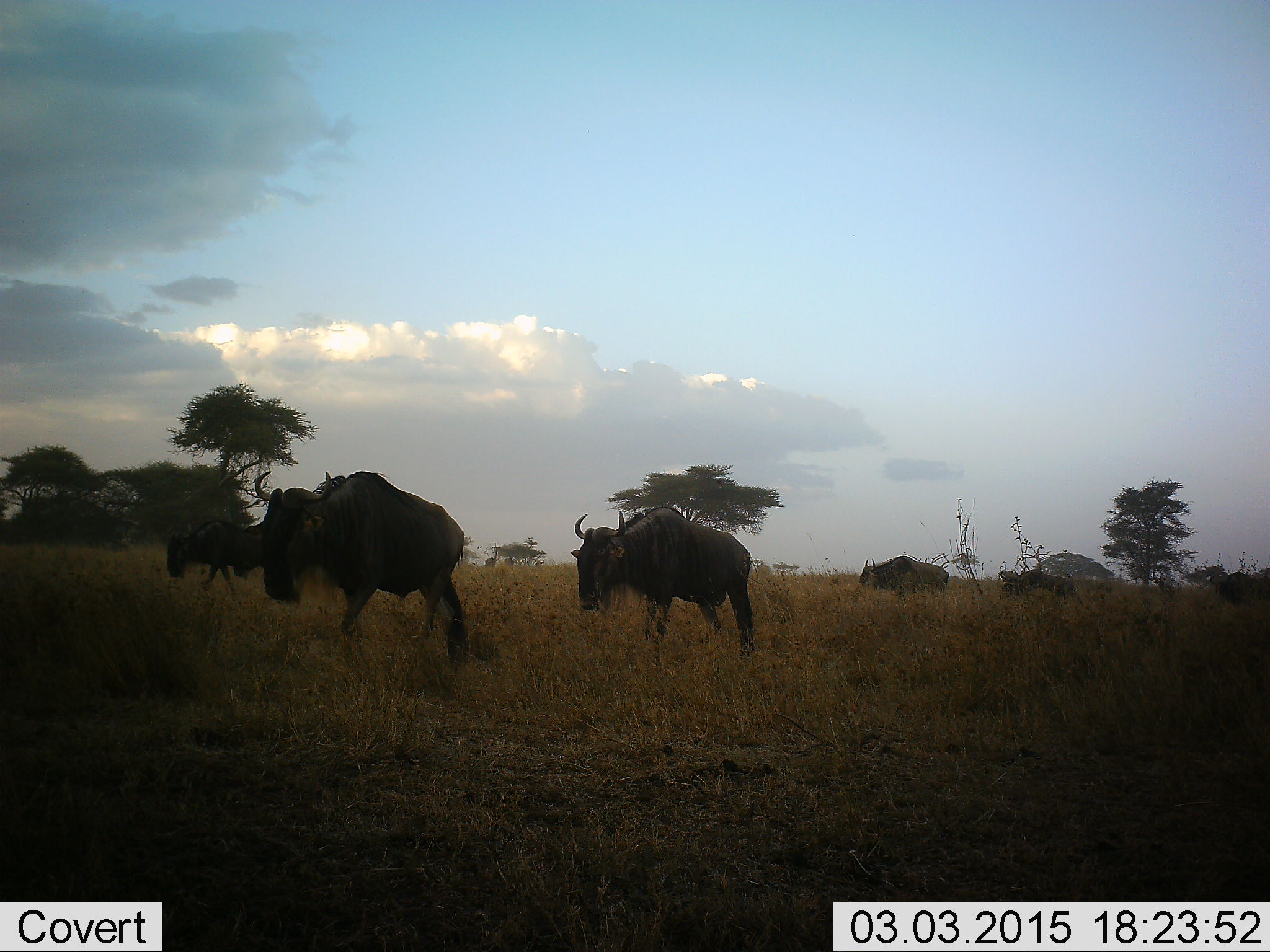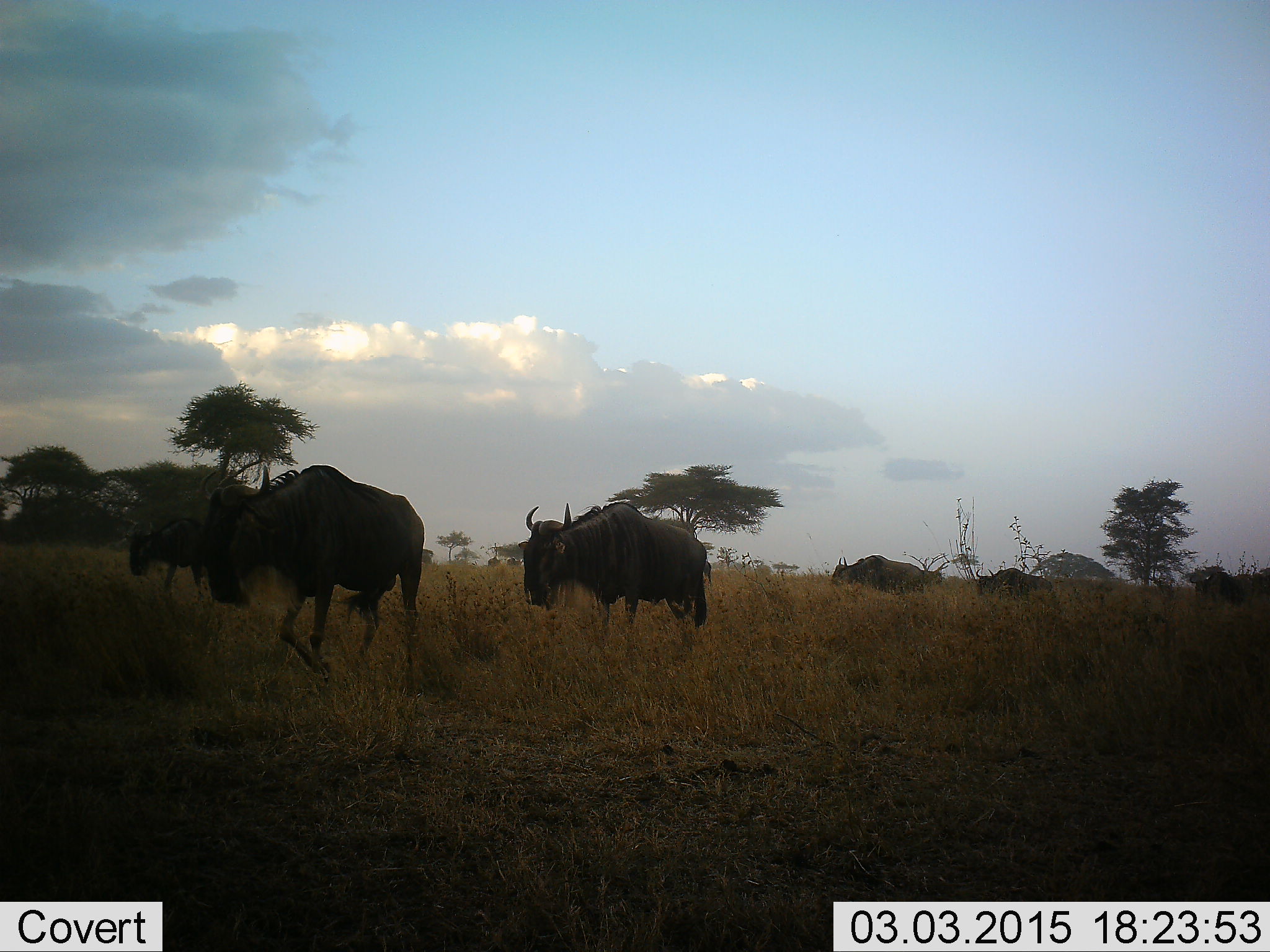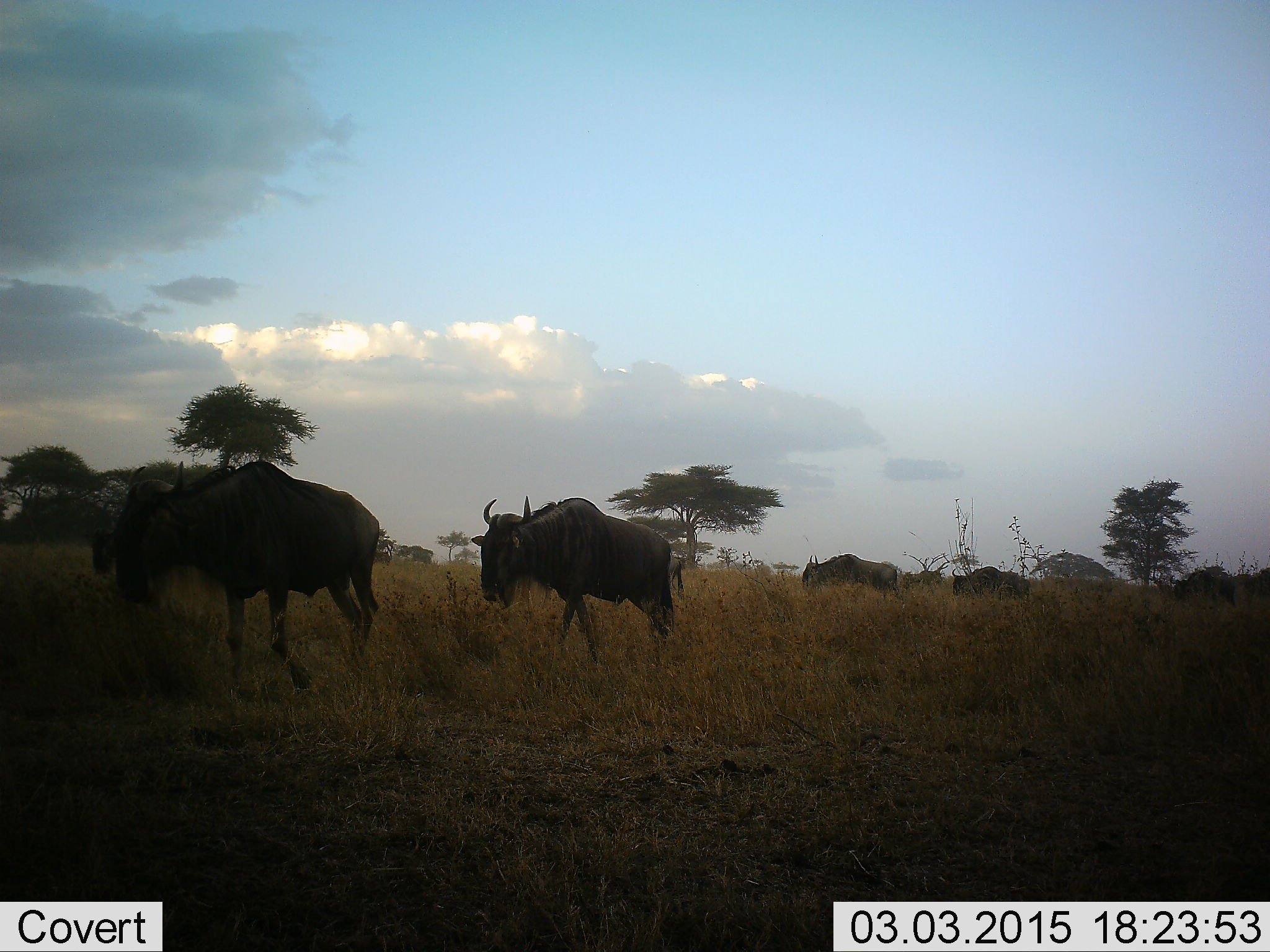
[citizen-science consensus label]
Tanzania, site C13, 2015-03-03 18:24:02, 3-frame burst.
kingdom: Animalia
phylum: Chordata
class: Mammalia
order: Artiodactyla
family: Bovidae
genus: Connochaetes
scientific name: Connochaetes taurinus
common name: blue wildebeest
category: wildebeest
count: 6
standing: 10%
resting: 0%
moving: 100%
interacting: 0%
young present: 0%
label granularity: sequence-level